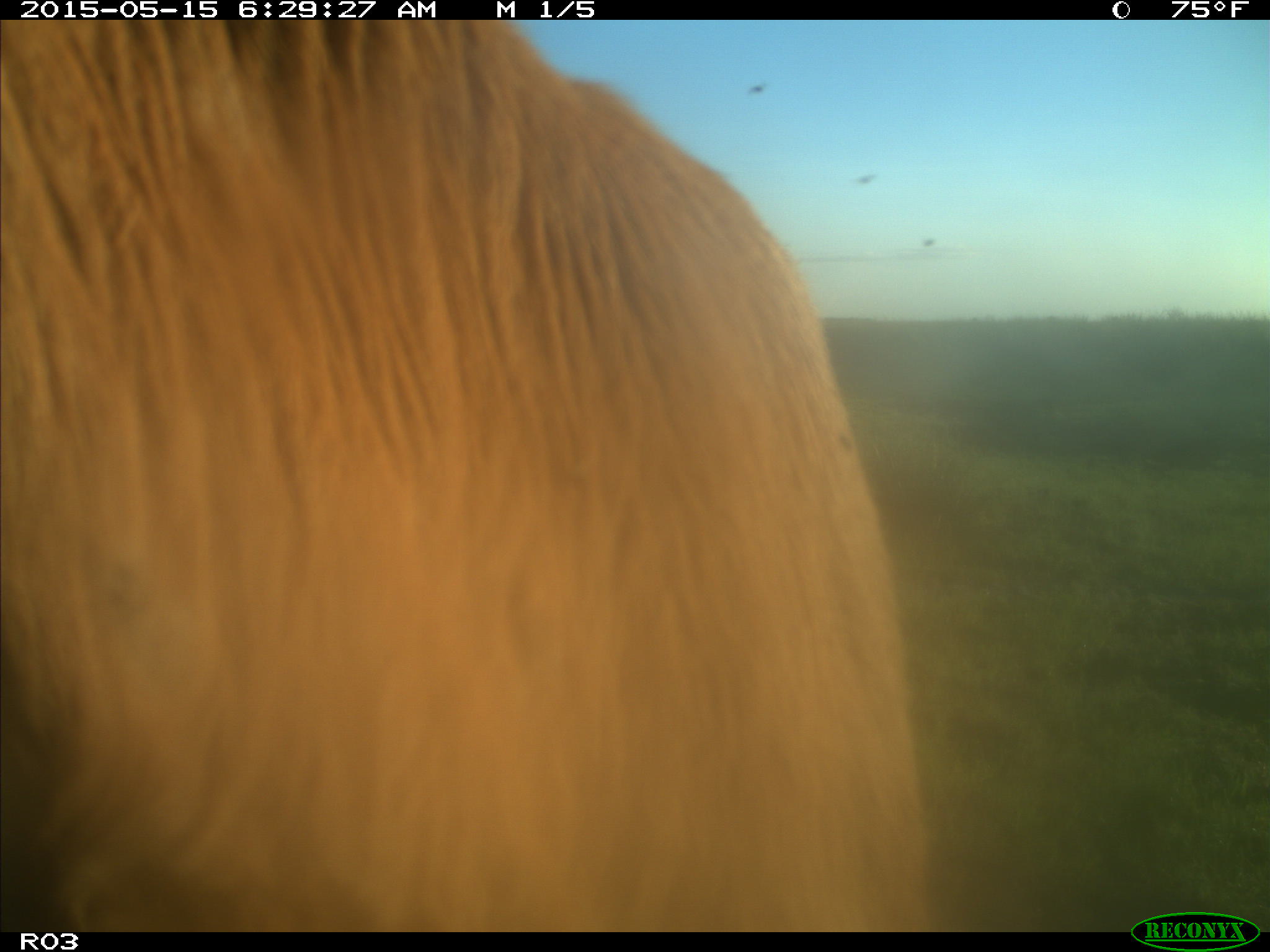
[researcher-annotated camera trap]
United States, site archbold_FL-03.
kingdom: Animalia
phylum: Chordata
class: Mammalia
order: Artiodactyla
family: Bovidae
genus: Bos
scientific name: Bos taurus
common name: domestic cow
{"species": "Bos taurus (domestic cow)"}